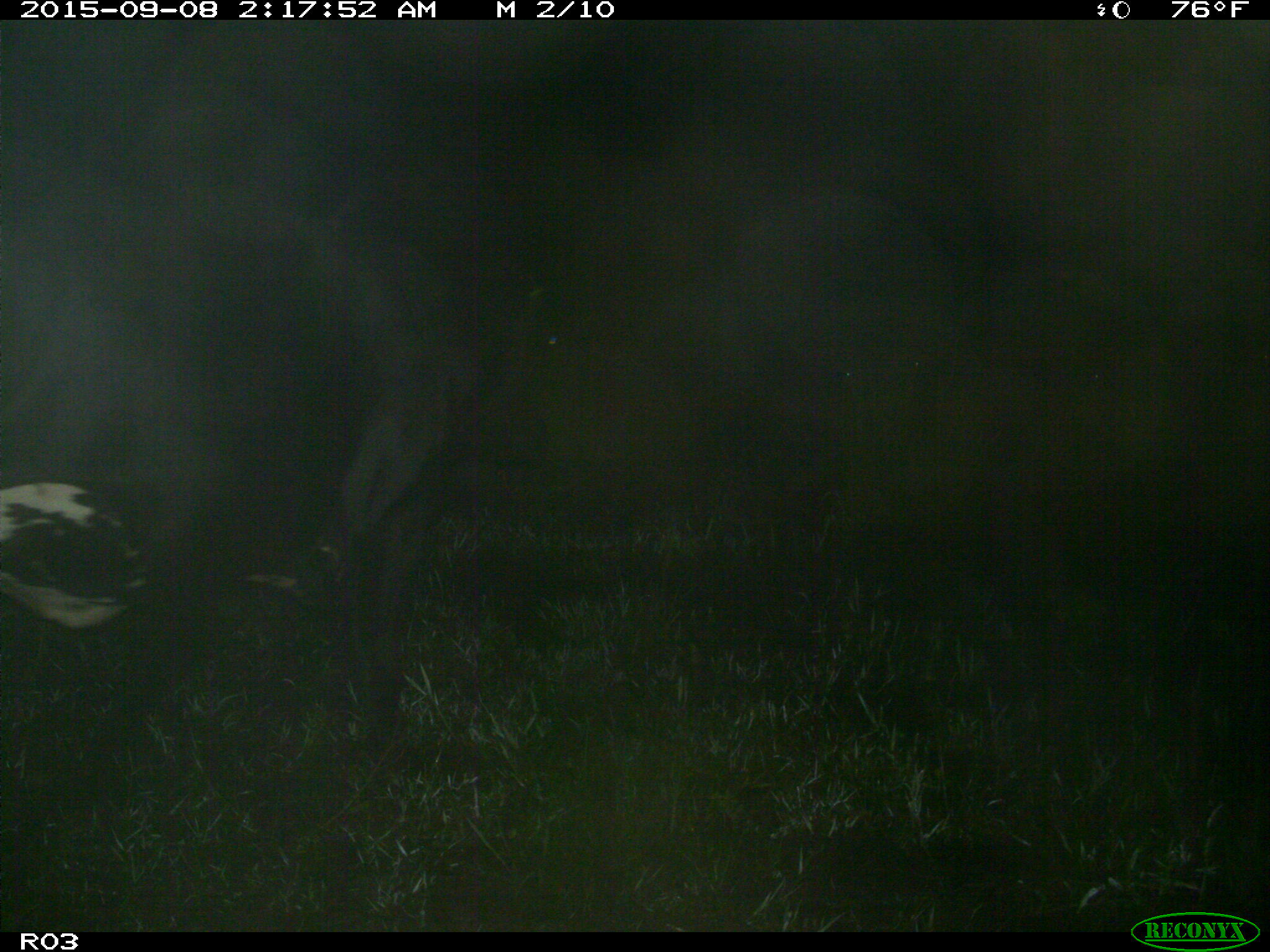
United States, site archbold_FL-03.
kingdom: Animalia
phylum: Chordata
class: Mammalia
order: Artiodactyla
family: Bovidae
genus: Bos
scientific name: Bos taurus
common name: domestic cow